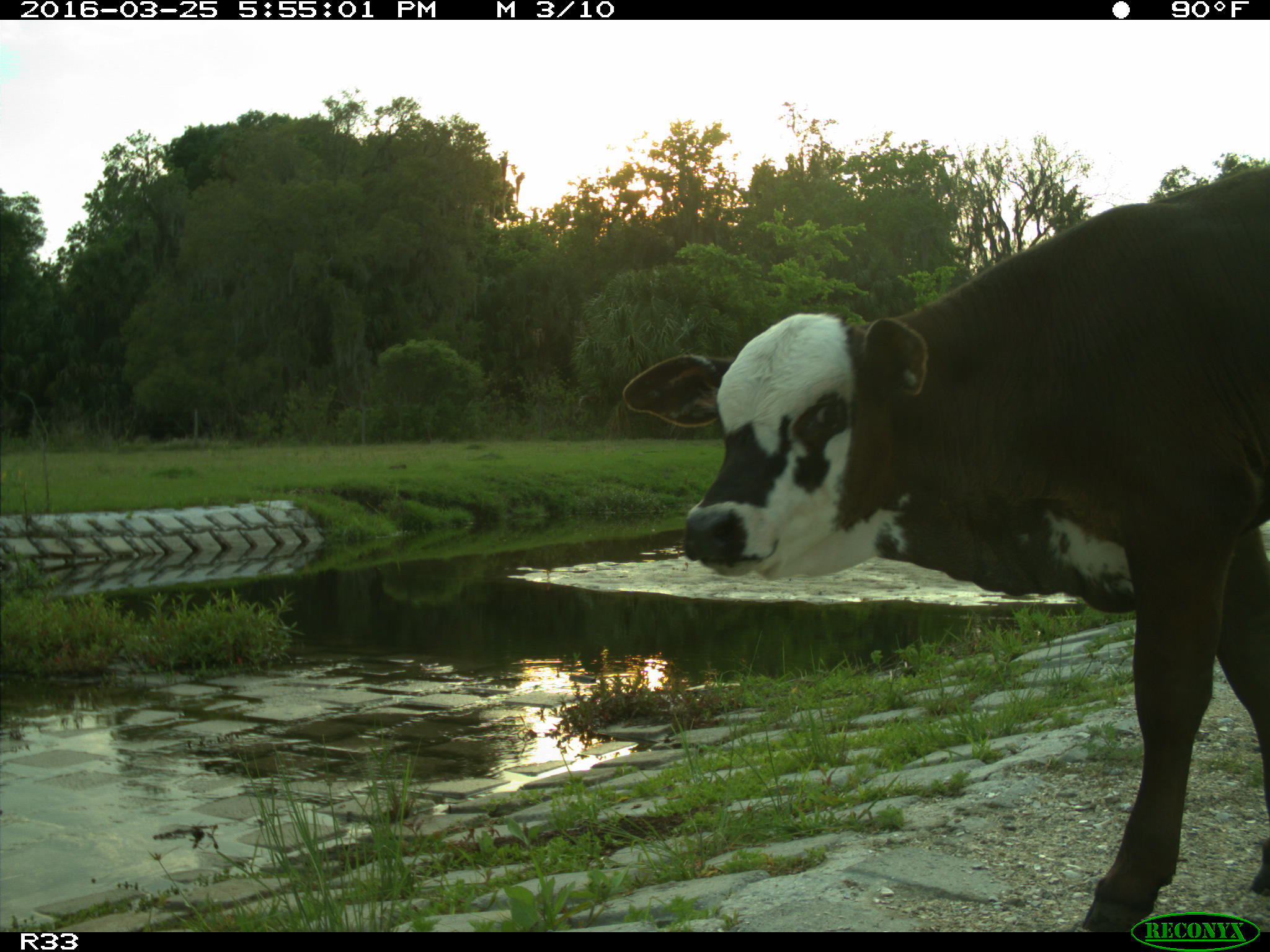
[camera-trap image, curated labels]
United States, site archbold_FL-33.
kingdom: Animalia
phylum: Chordata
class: Mammalia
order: Artiodactyla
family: Bovidae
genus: Bos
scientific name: Bos taurus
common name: domestic cow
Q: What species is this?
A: Bos taurus (domestic cow).